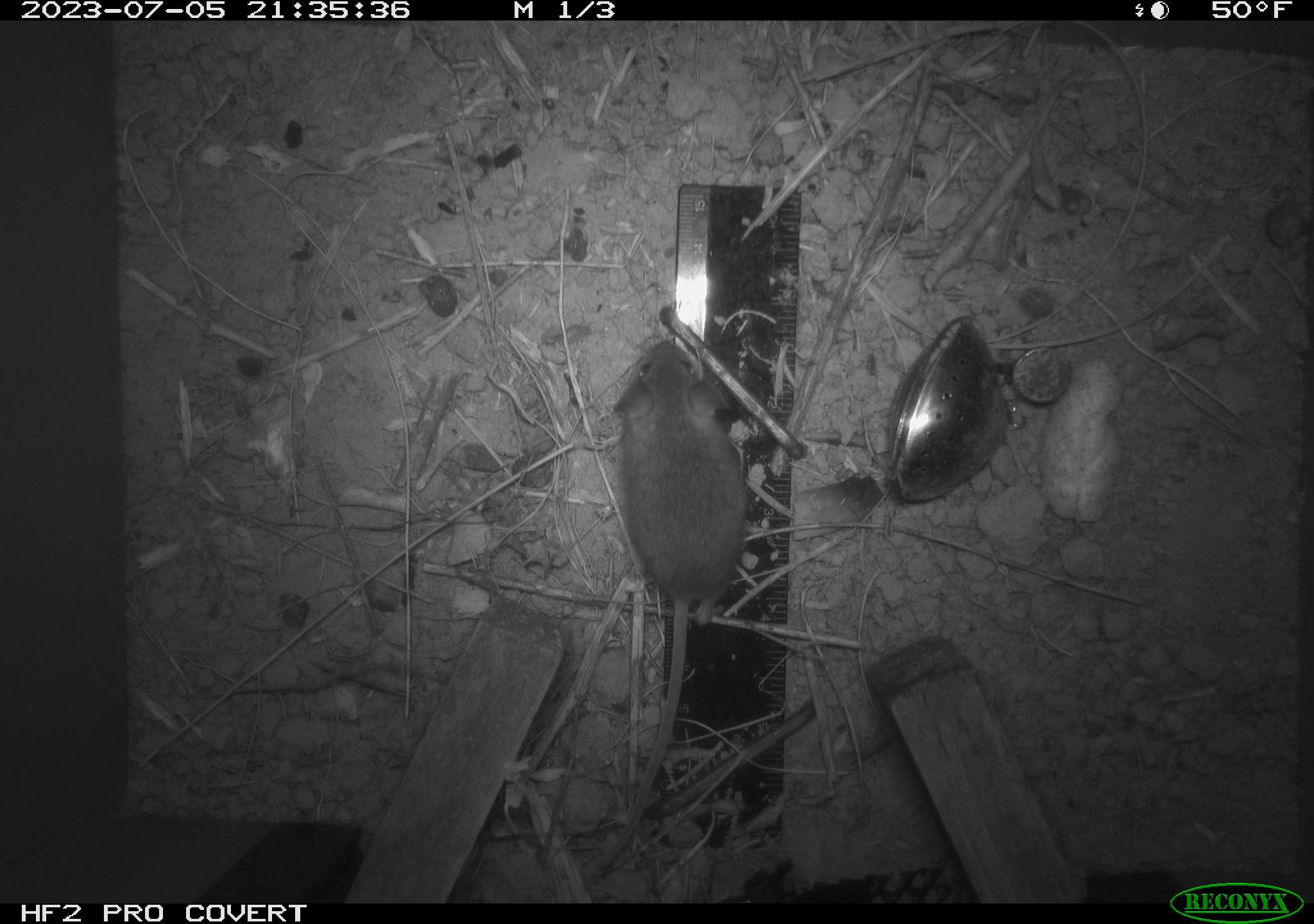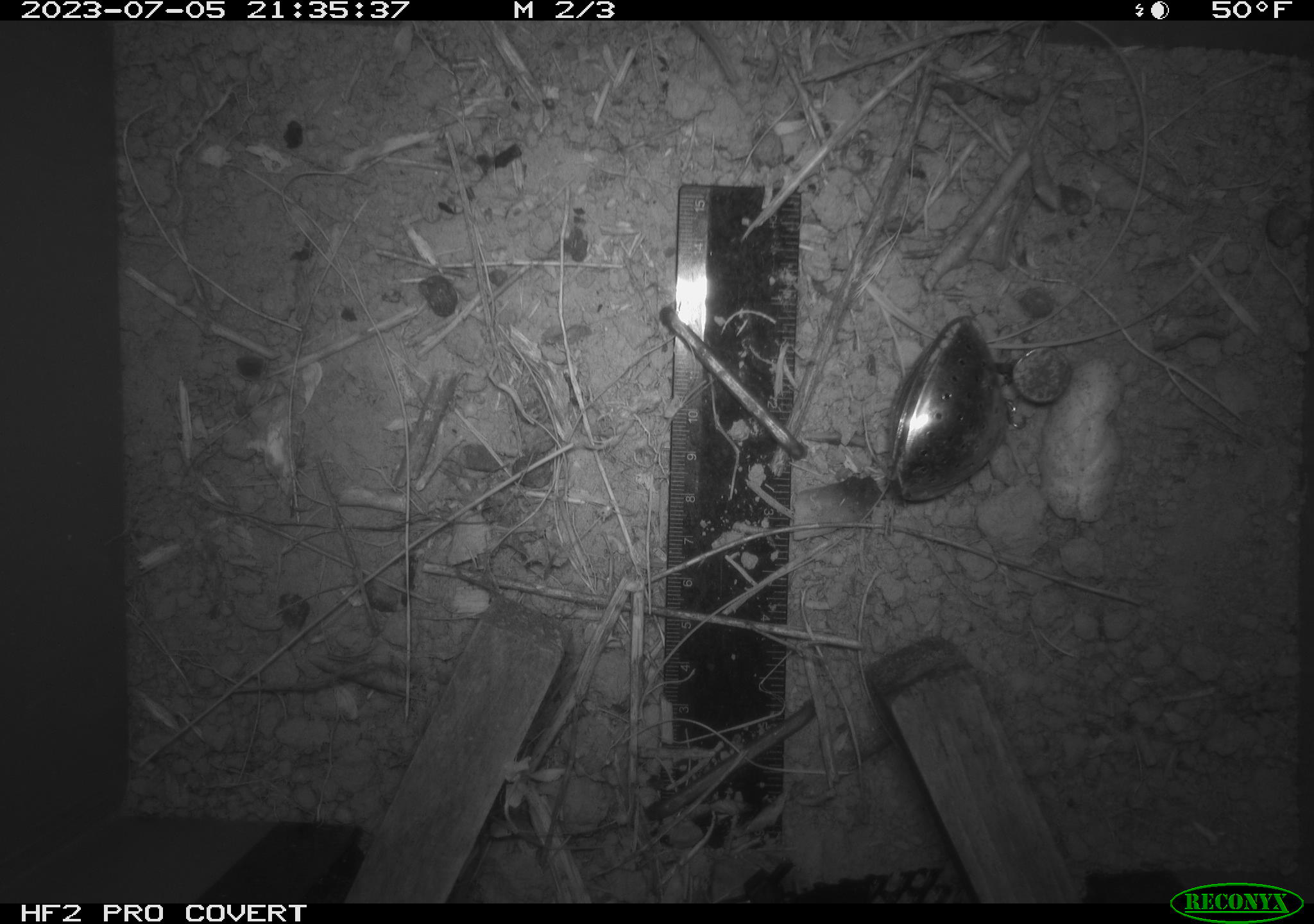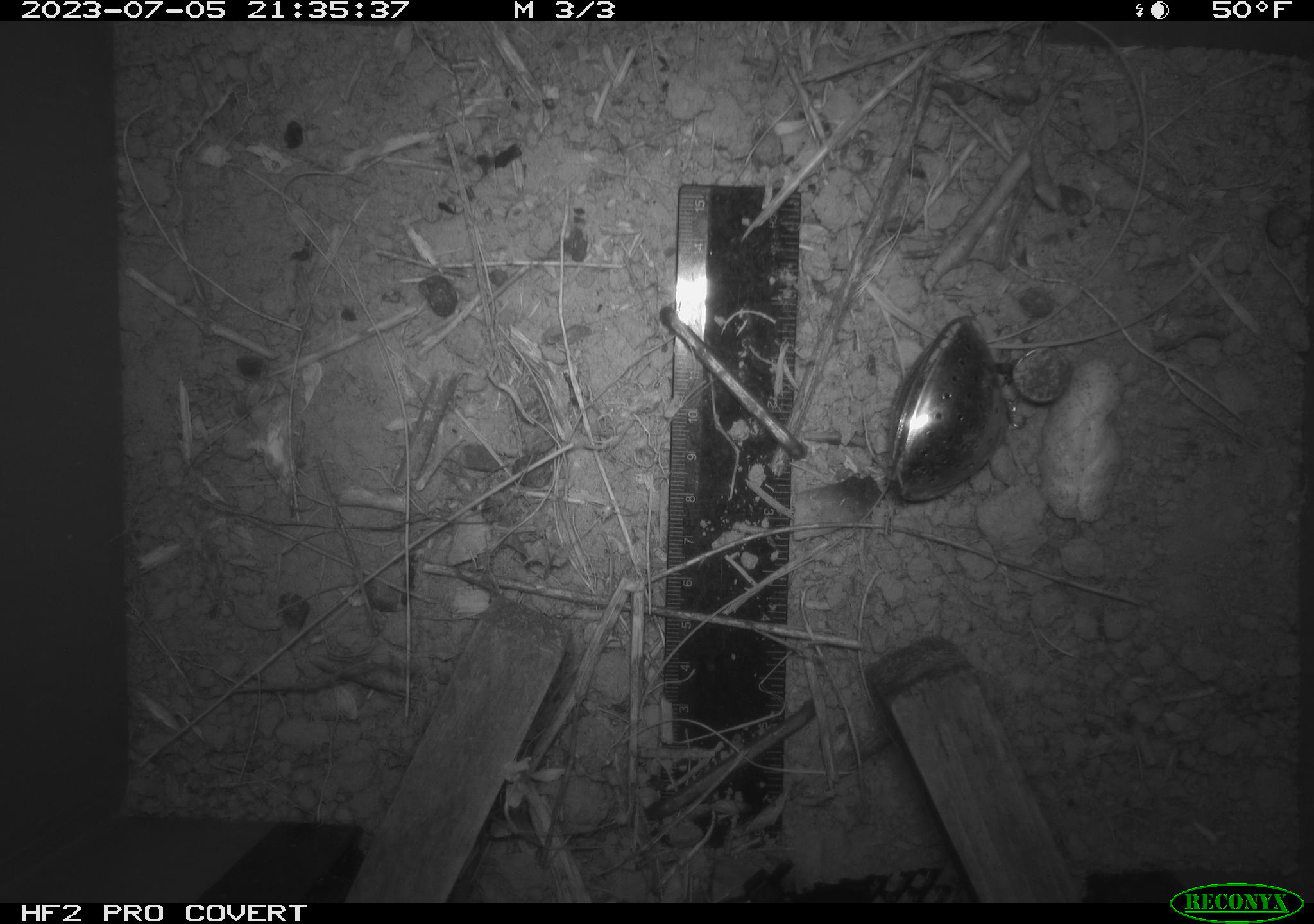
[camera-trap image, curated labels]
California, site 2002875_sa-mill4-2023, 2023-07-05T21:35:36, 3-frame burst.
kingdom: Animalia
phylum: Chordata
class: Mammalia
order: Rodentia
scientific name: Rodentia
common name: mouse species